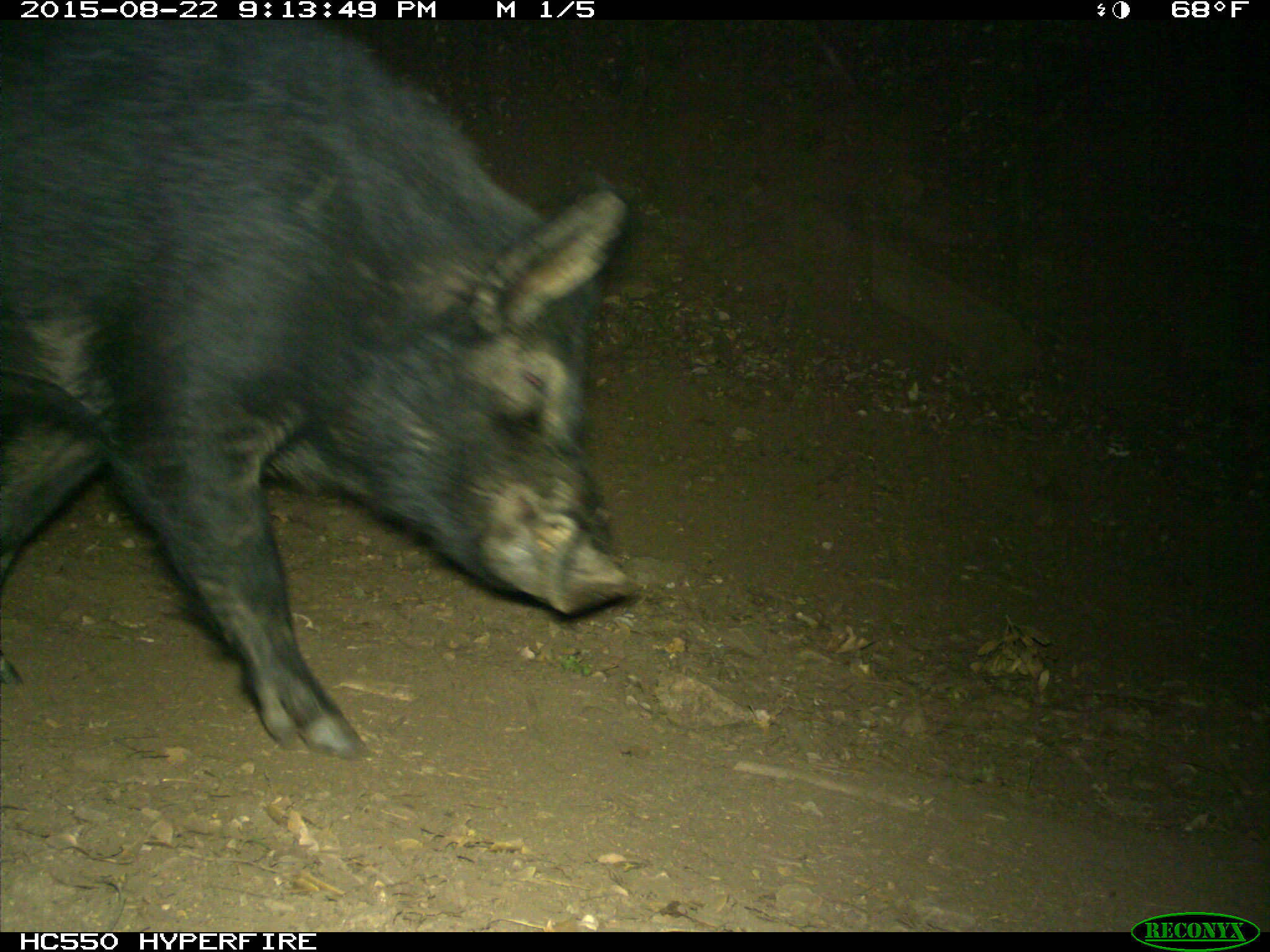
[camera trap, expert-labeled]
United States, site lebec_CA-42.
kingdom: Animalia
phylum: Chordata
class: Mammalia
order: Artiodactyla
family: Suidae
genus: Sus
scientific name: Sus scrofa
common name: wild boar